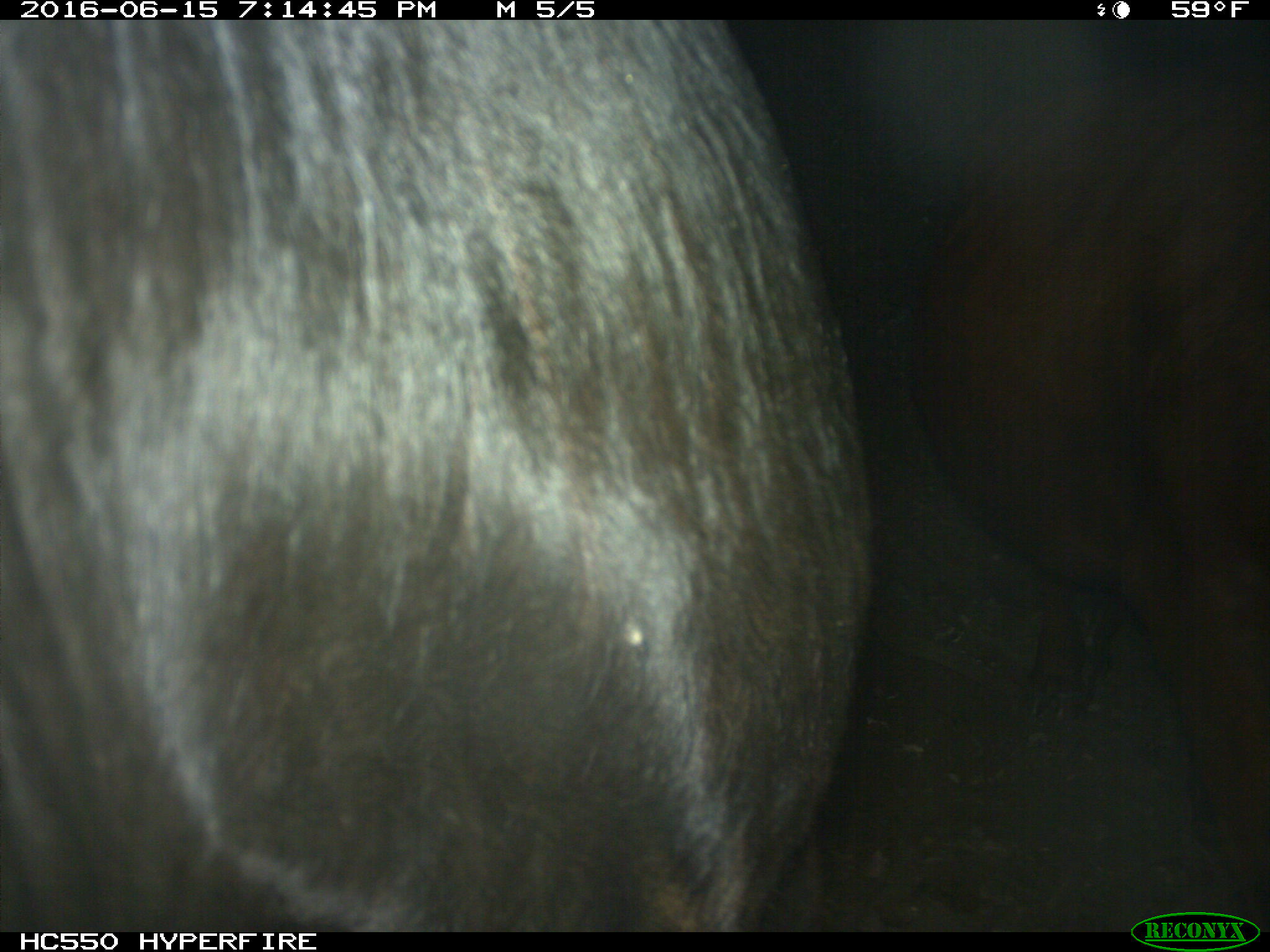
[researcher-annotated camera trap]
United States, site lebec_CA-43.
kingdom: Animalia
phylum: Chordata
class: Mammalia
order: Artiodactyla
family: Bovidae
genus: Bos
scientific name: Bos taurus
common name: domestic cow